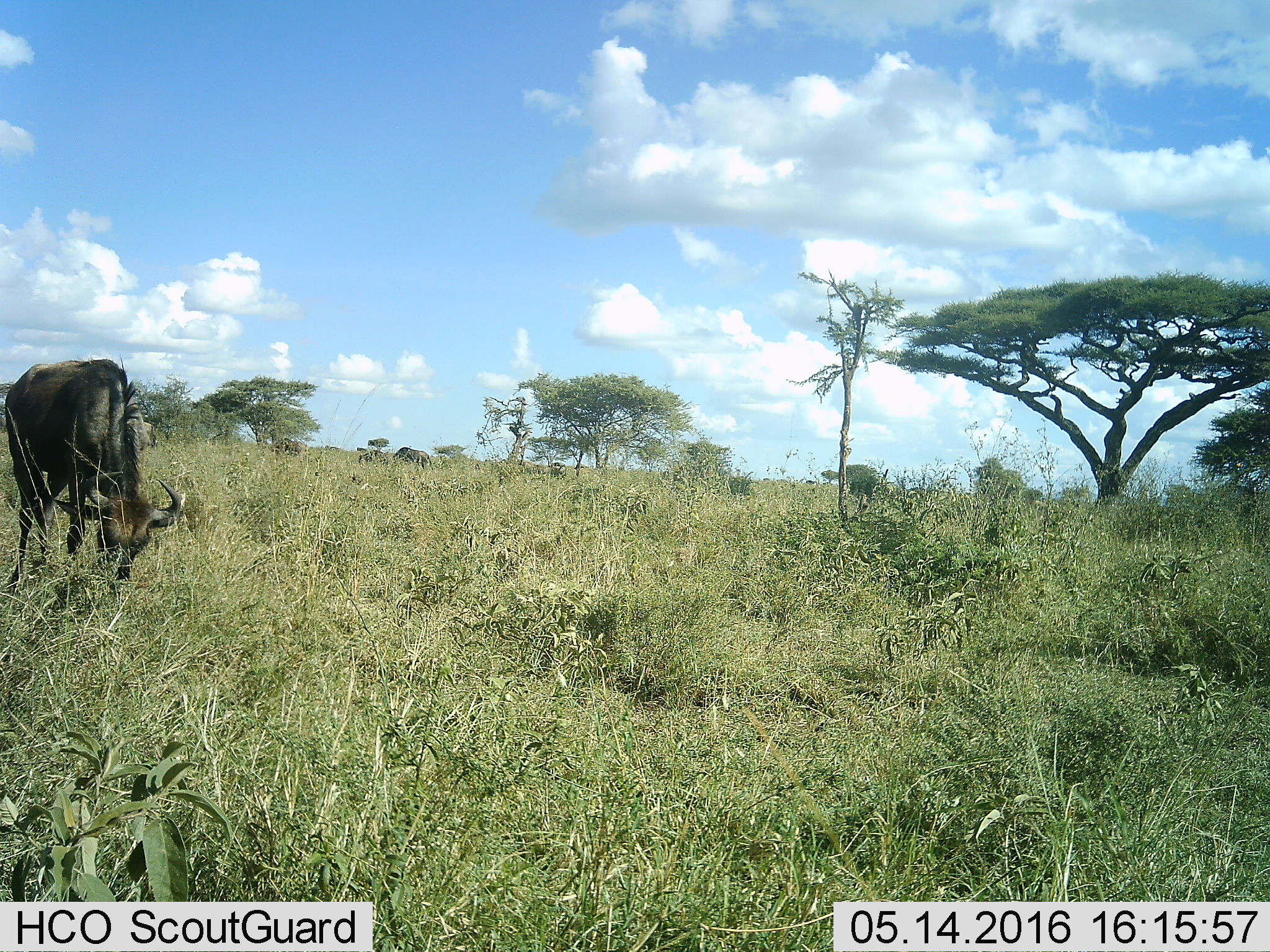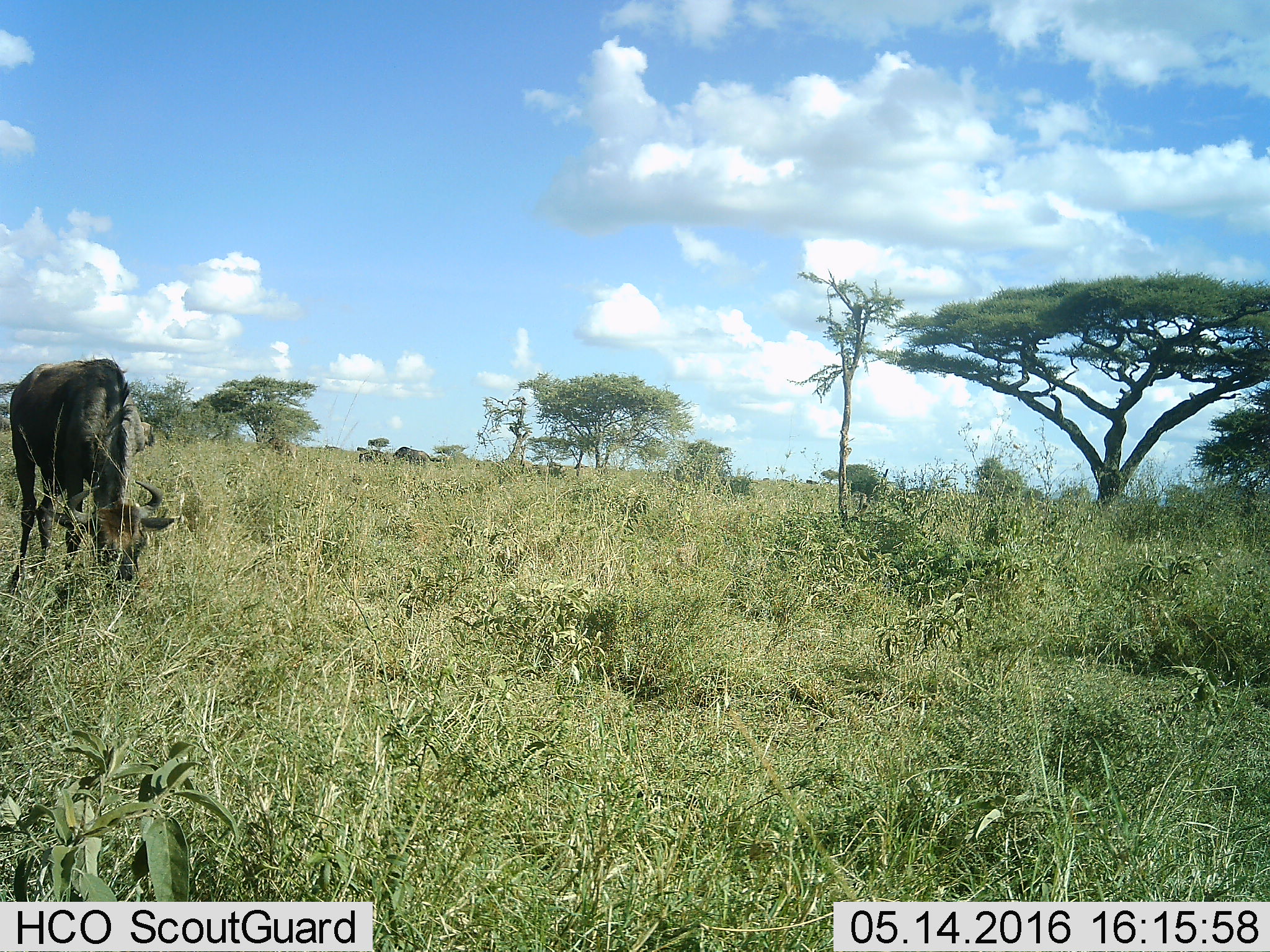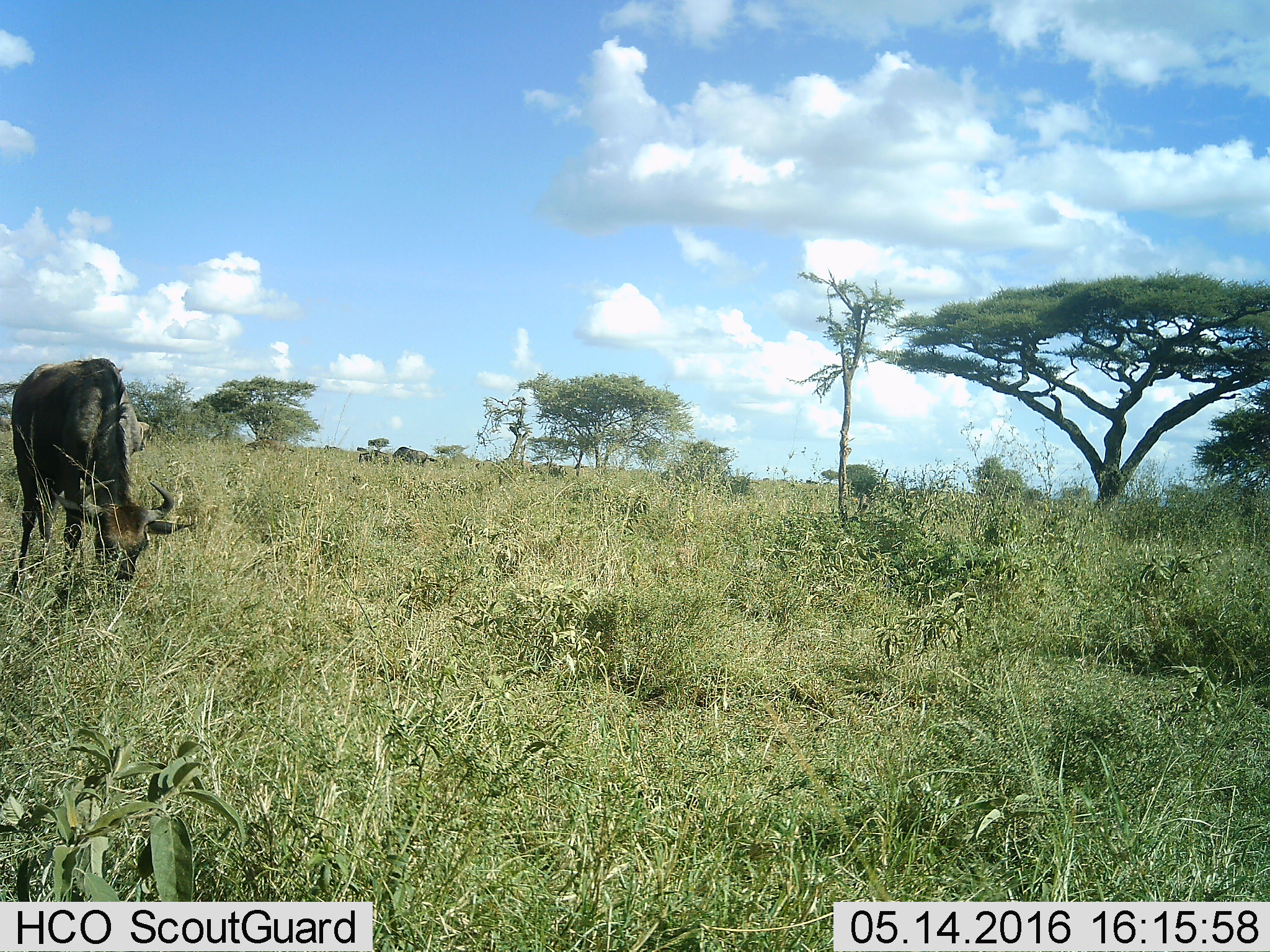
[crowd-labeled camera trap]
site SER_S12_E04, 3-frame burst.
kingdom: Animalia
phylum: Chordata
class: Mammalia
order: Artiodactyla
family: Bovidae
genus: Connochaetes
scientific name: Connochaetes taurinus taurinus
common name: blue wildebeest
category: wildebeestblue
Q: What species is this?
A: Wildebeestblue (blue wildebeest) (Connochaetes taurinus taurinus).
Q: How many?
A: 1.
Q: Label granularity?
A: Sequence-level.